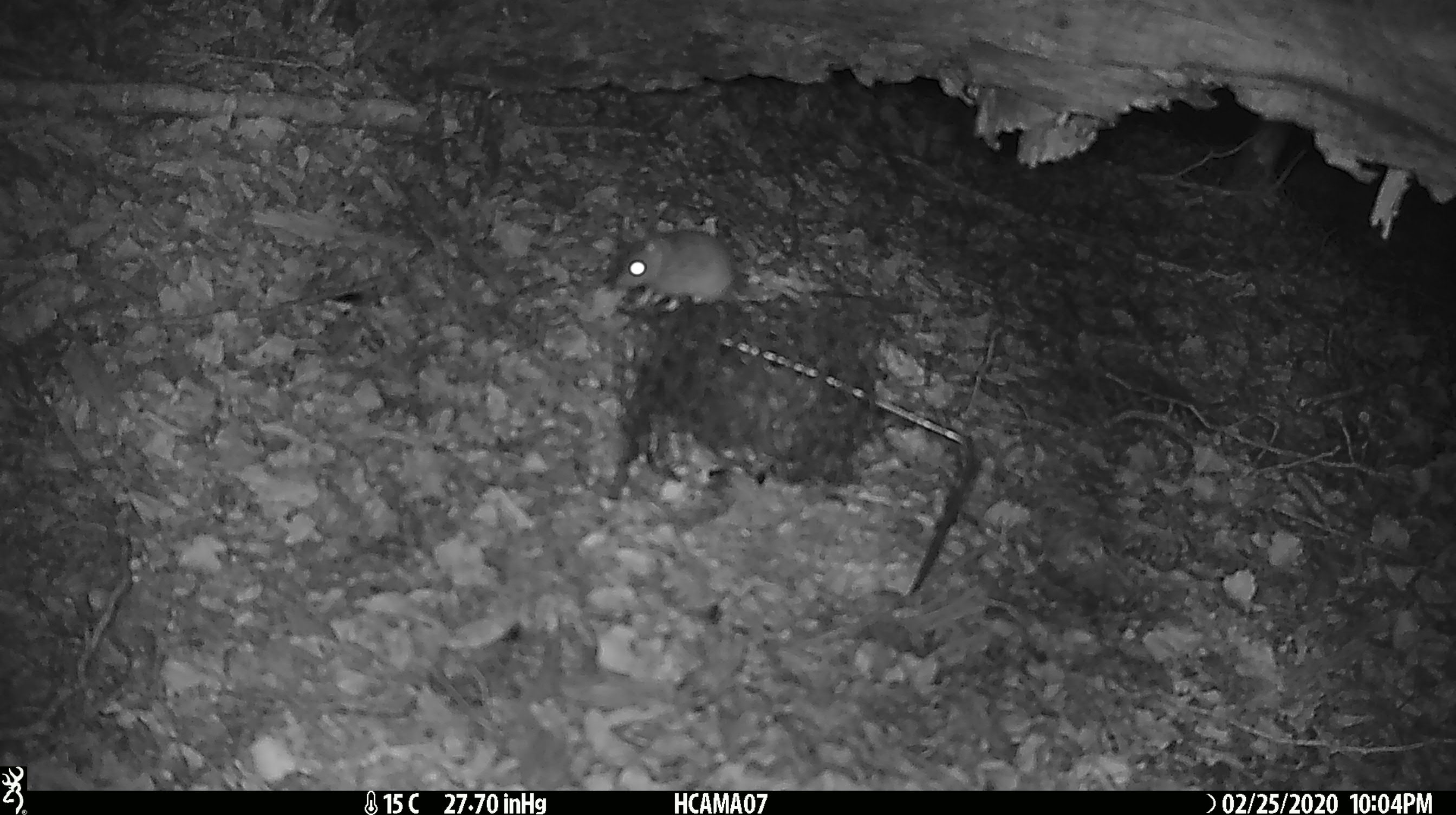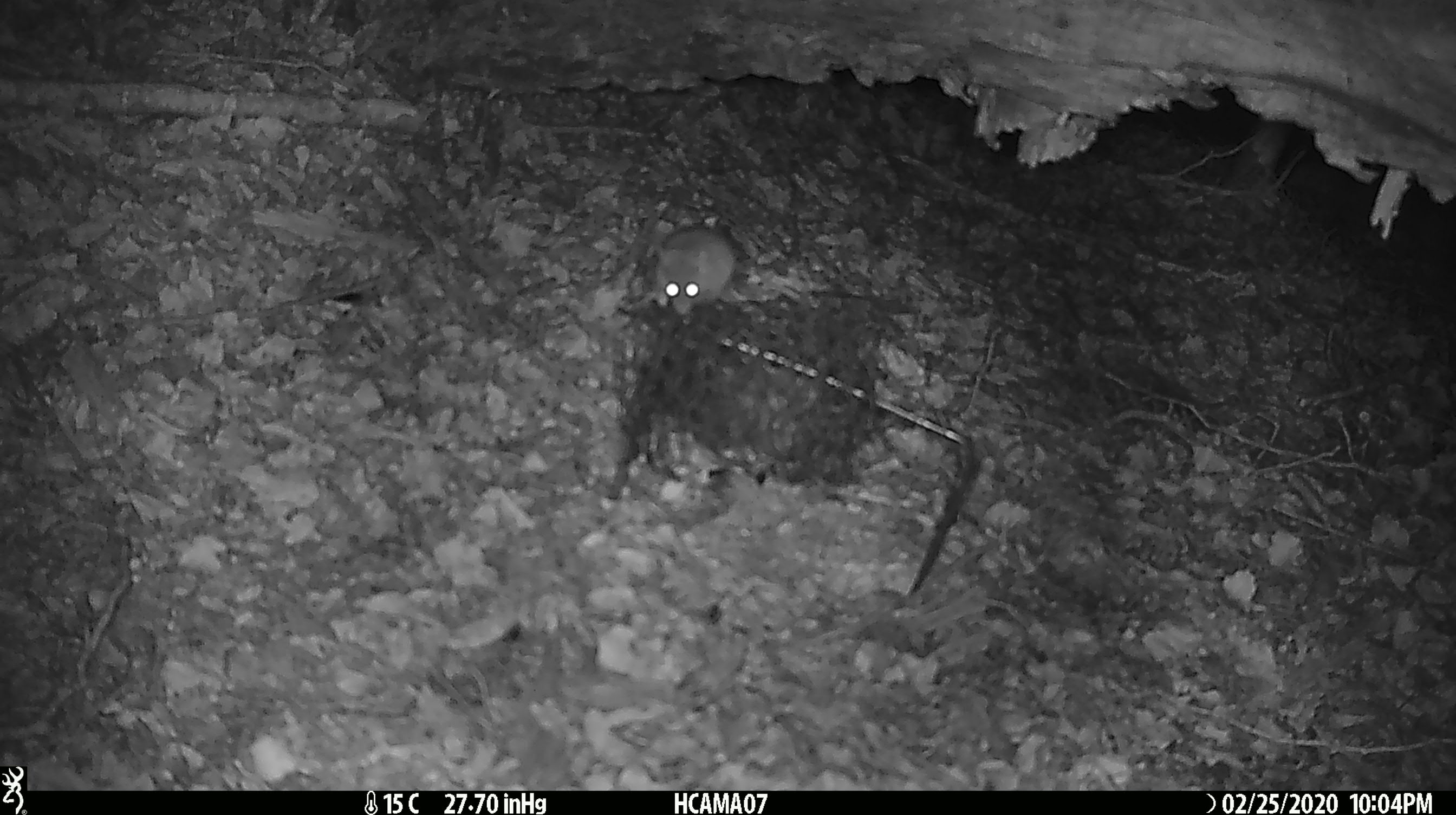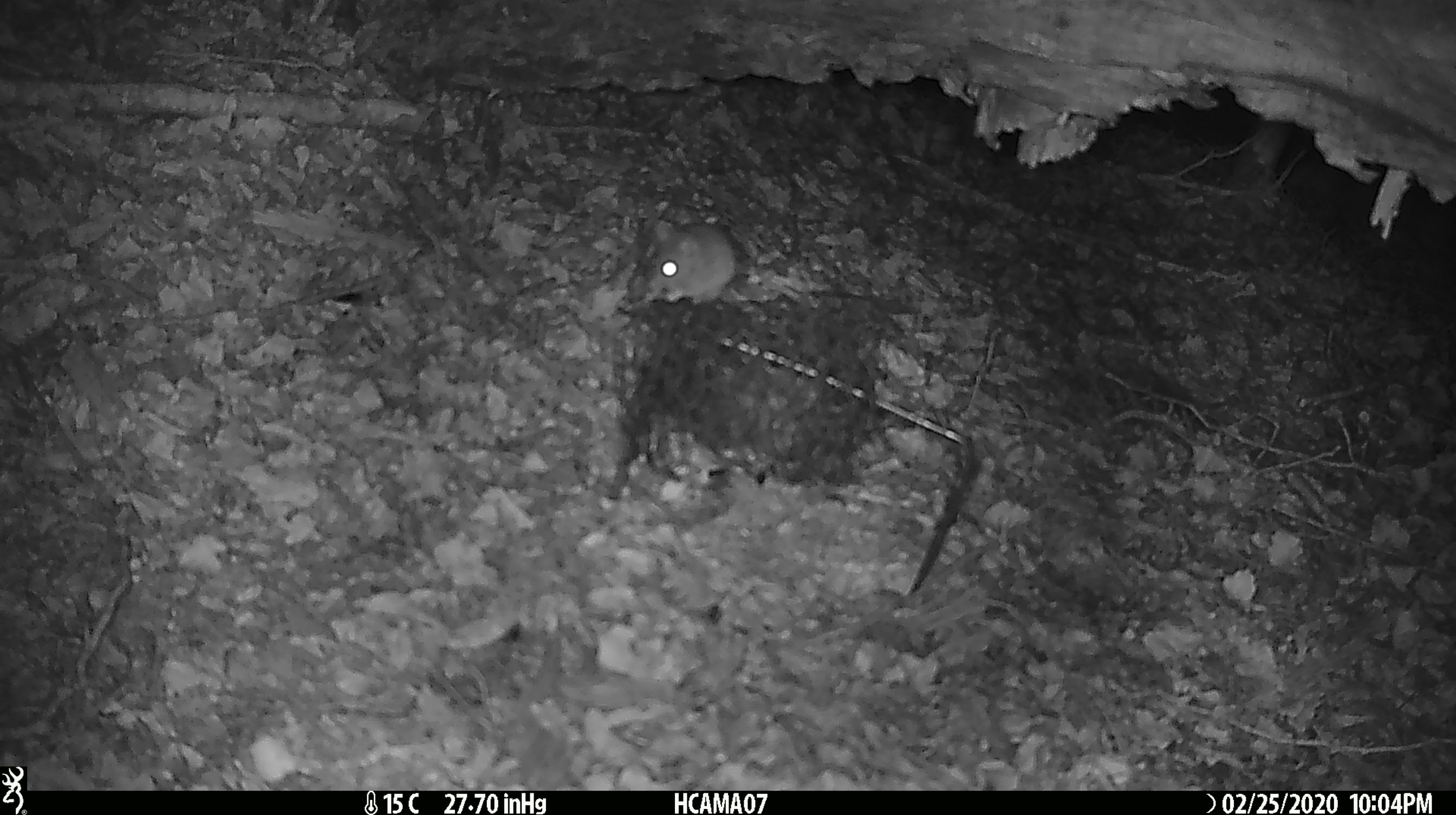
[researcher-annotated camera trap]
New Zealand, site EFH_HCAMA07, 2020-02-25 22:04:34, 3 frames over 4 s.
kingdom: Animalia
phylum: Chordata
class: Mammalia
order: Rodentia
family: Muridae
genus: Mus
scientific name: Mus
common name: mouse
Mouse (Mus).